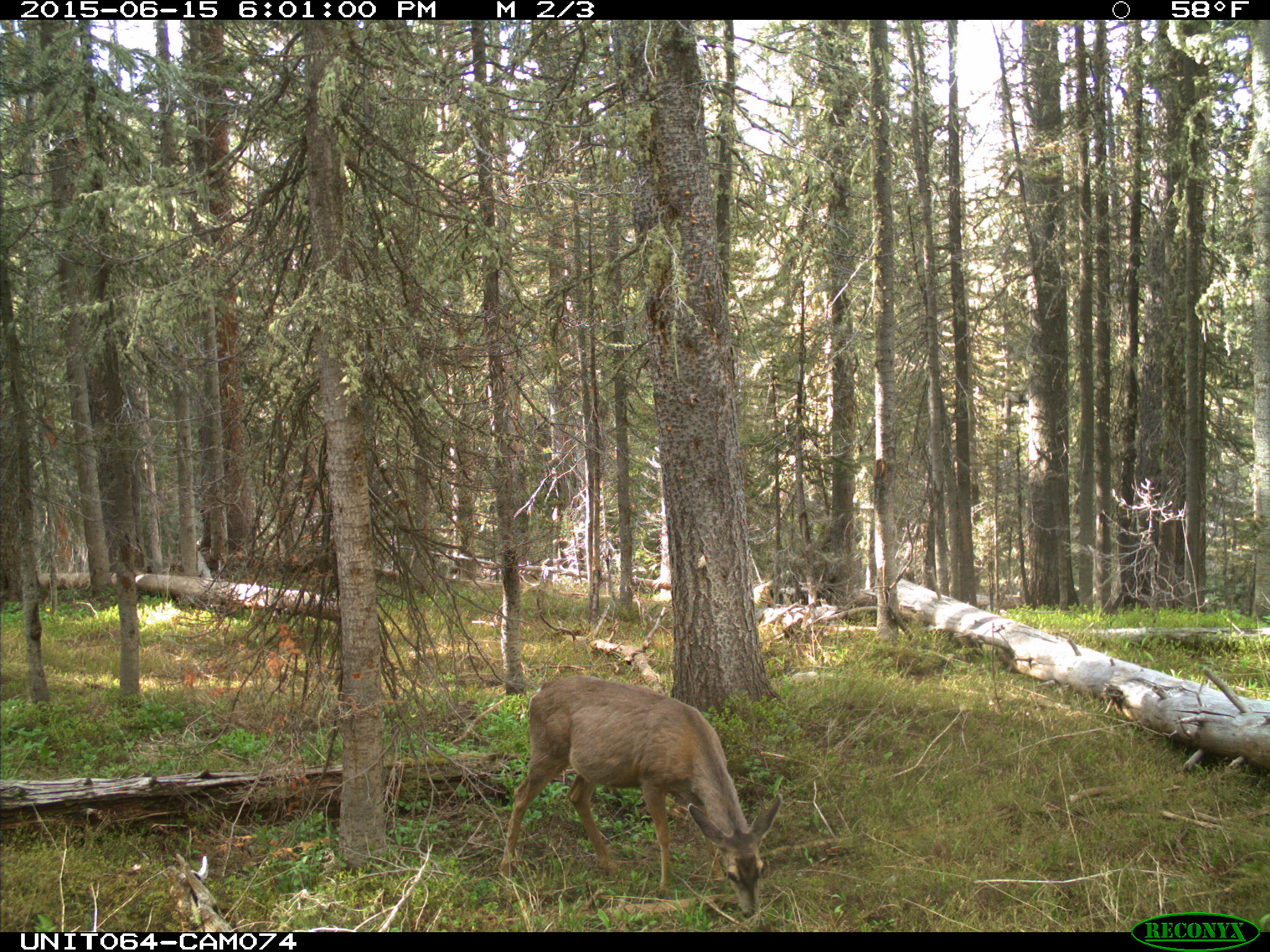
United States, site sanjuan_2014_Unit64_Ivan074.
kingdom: Animalia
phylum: Chordata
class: Mammalia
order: Artiodactyla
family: Cervidae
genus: Odocoileus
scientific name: Odocoileus hemionus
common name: mule deer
Odocoileus hemionus (mule deer).